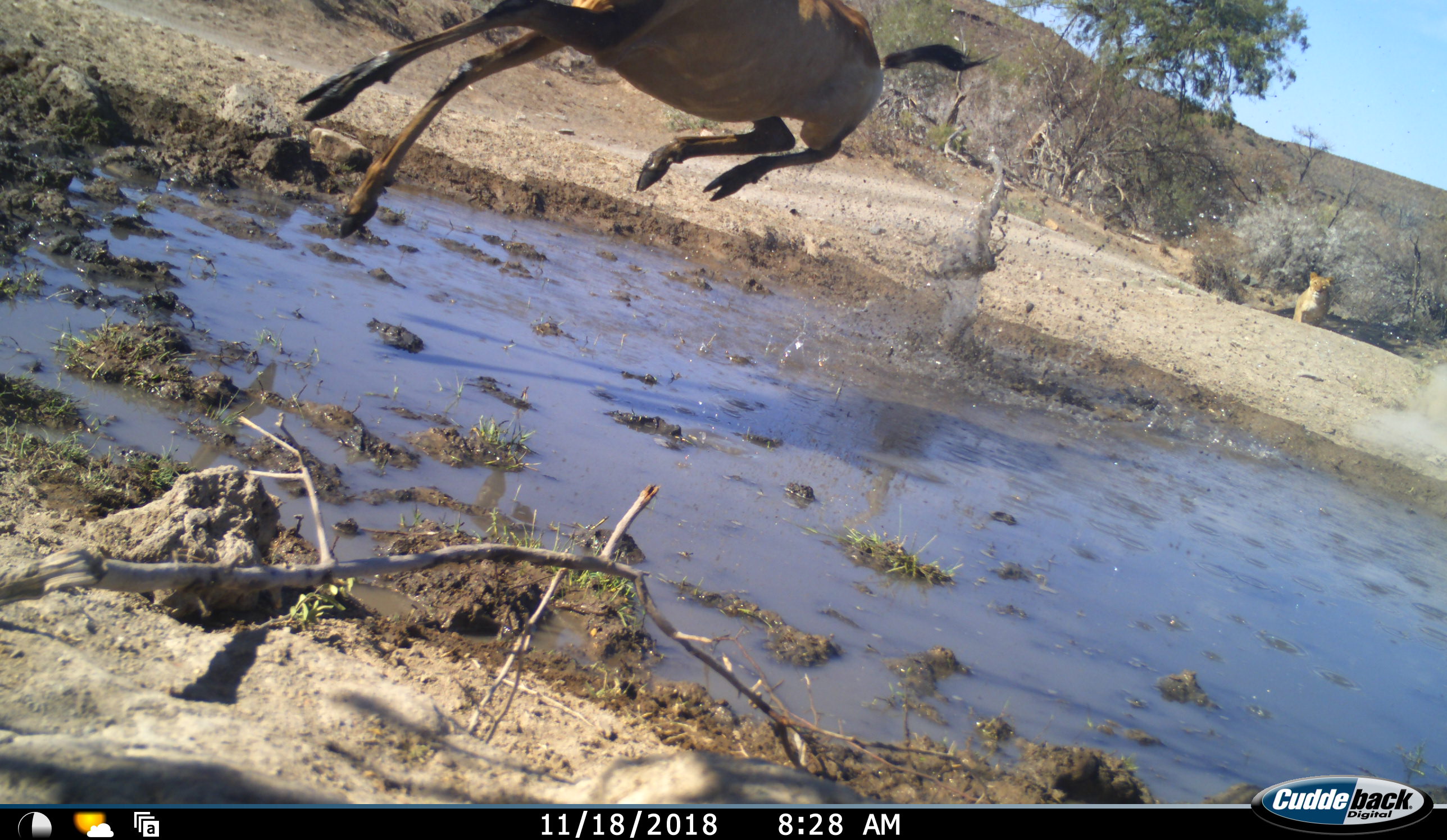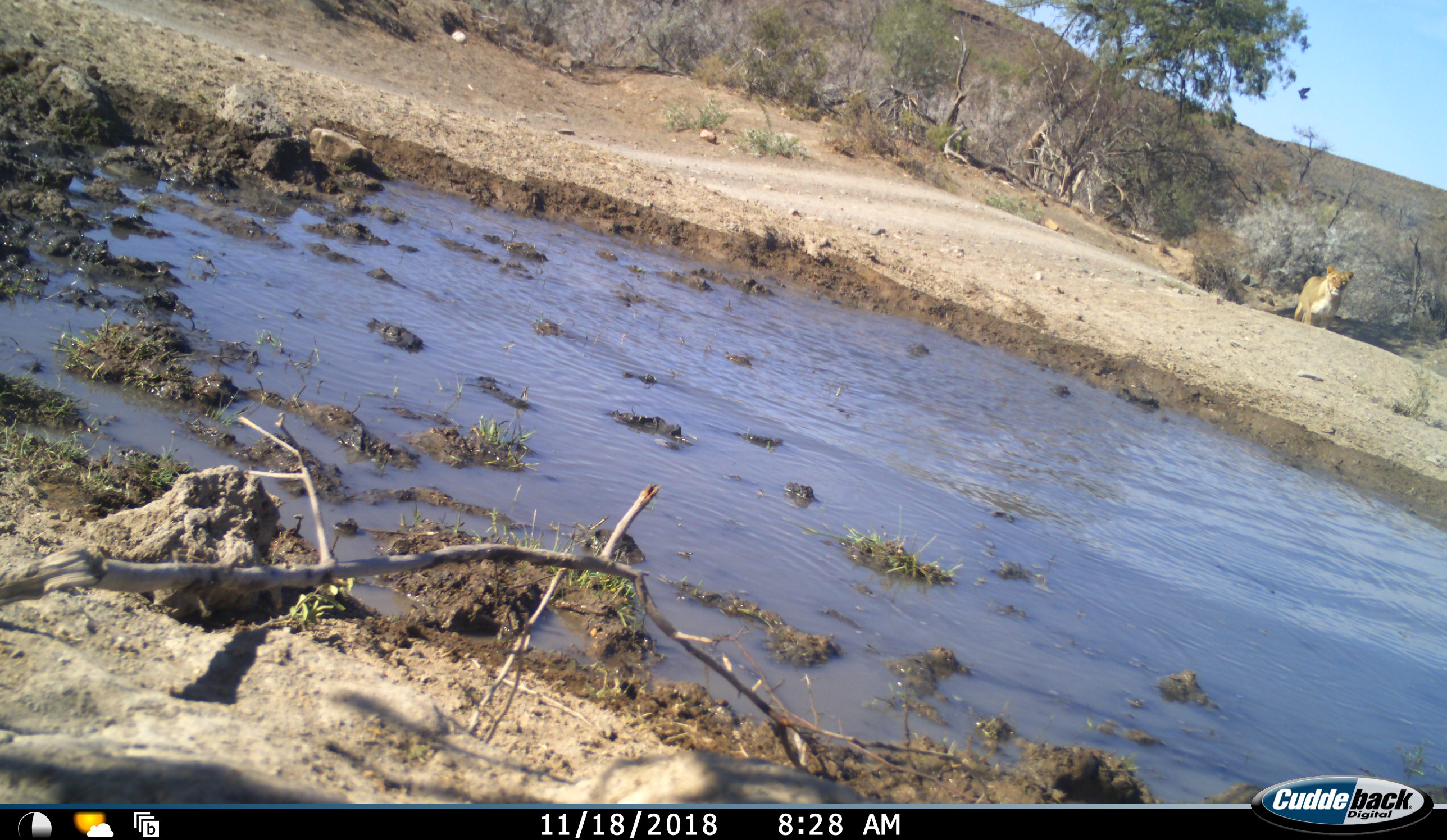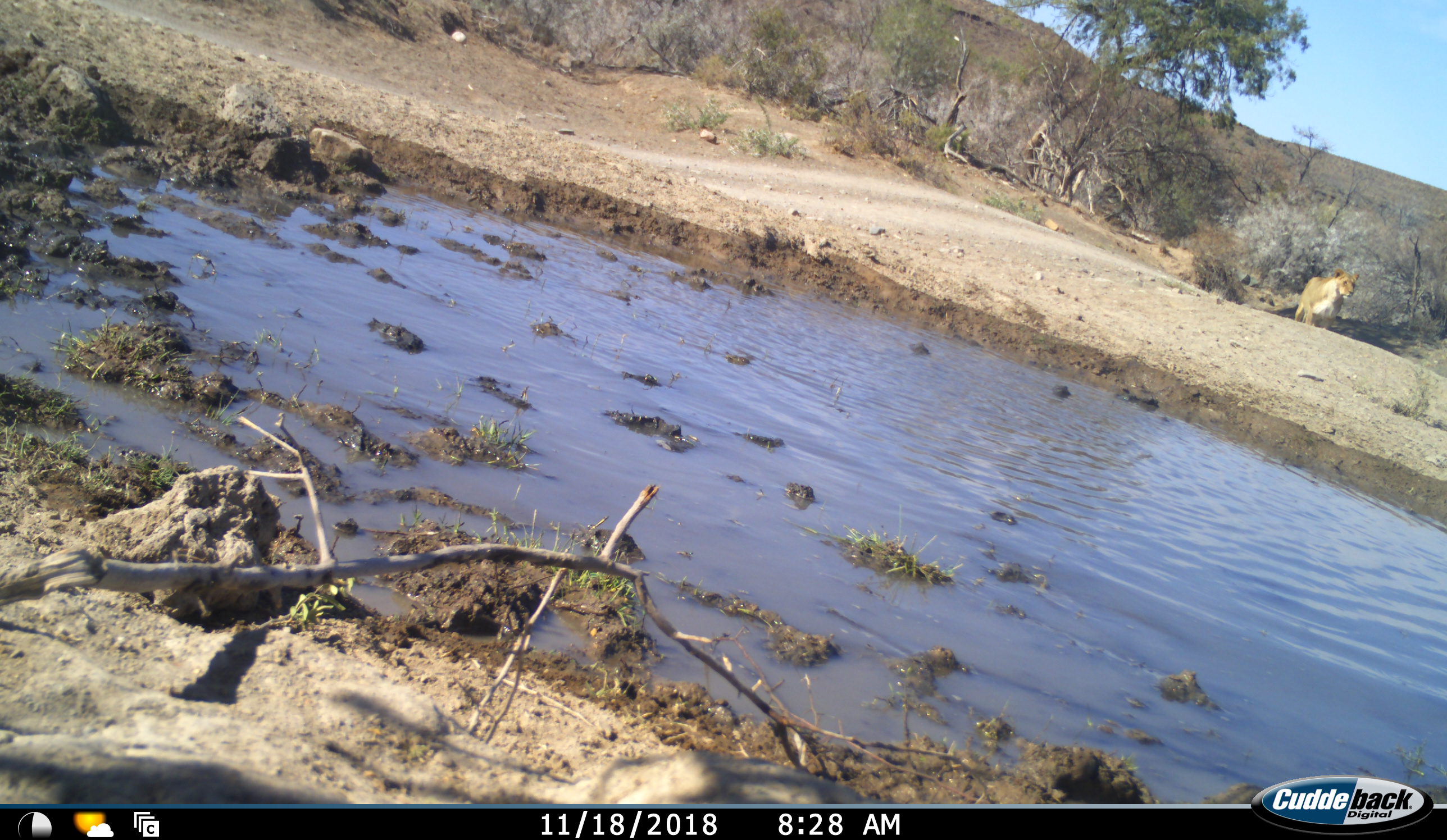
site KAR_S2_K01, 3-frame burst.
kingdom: Animalia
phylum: Chordata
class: Mammalia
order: Artiodactyla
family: Bovidae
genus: Alcelaphus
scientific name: Alcelaphus buselaphus caama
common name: red hartebeest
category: hartebeestred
Hartebeestred (red hartebeest) (Alcelaphus buselaphus caama), count 1. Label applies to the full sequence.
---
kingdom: Animalia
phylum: Chordata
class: Mammalia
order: Carnivora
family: Felidae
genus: Panthera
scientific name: Panthera leo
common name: lion female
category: lionfemale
Lionfemale (lion female) (Panthera leo), count 1. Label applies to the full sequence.